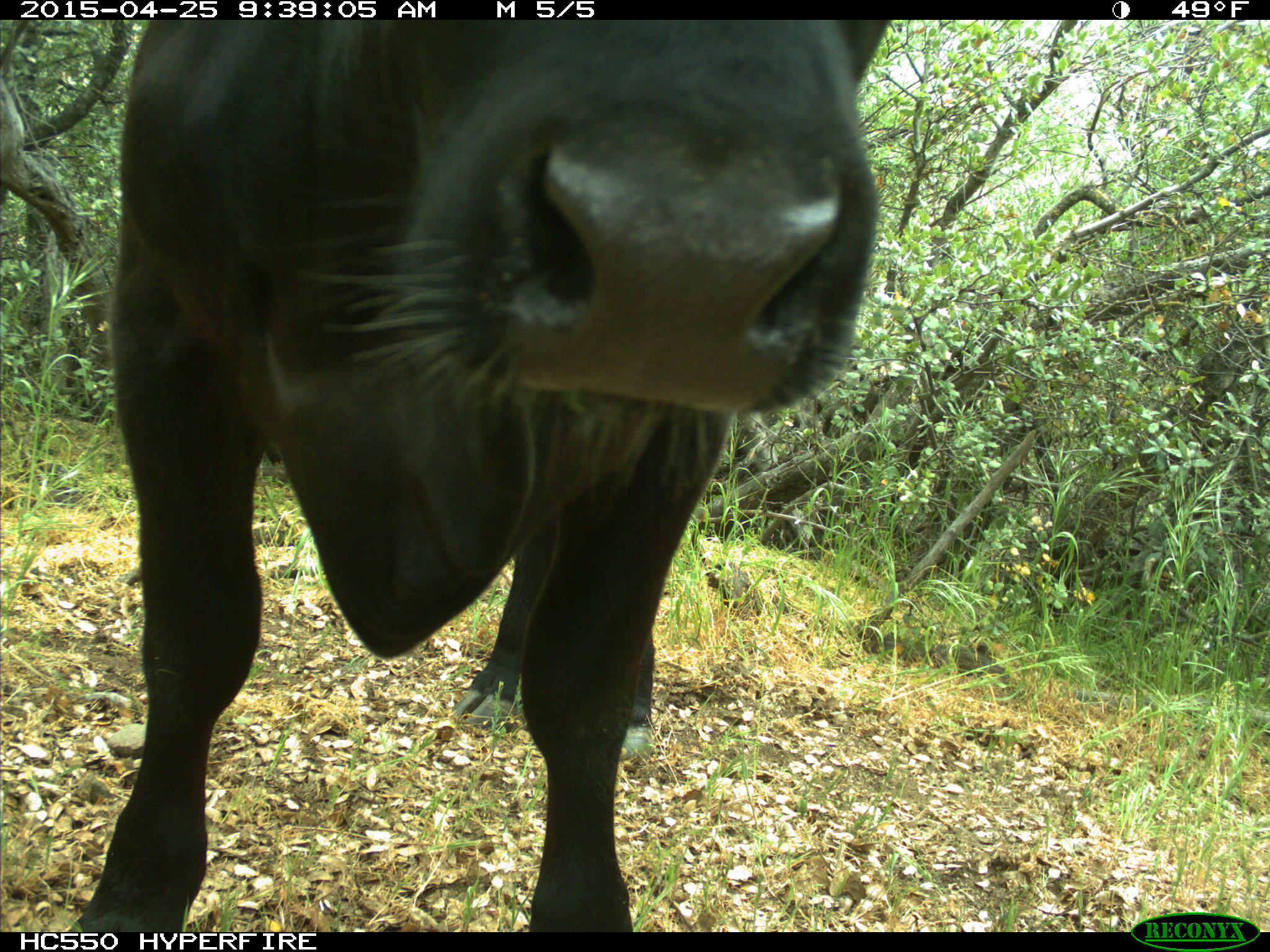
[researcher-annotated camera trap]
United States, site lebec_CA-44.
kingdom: Animalia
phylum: Chordata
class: Mammalia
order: Artiodactyla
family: Suidae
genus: Sus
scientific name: Sus scrofa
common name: wild boar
Sus scrofa (wild boar).